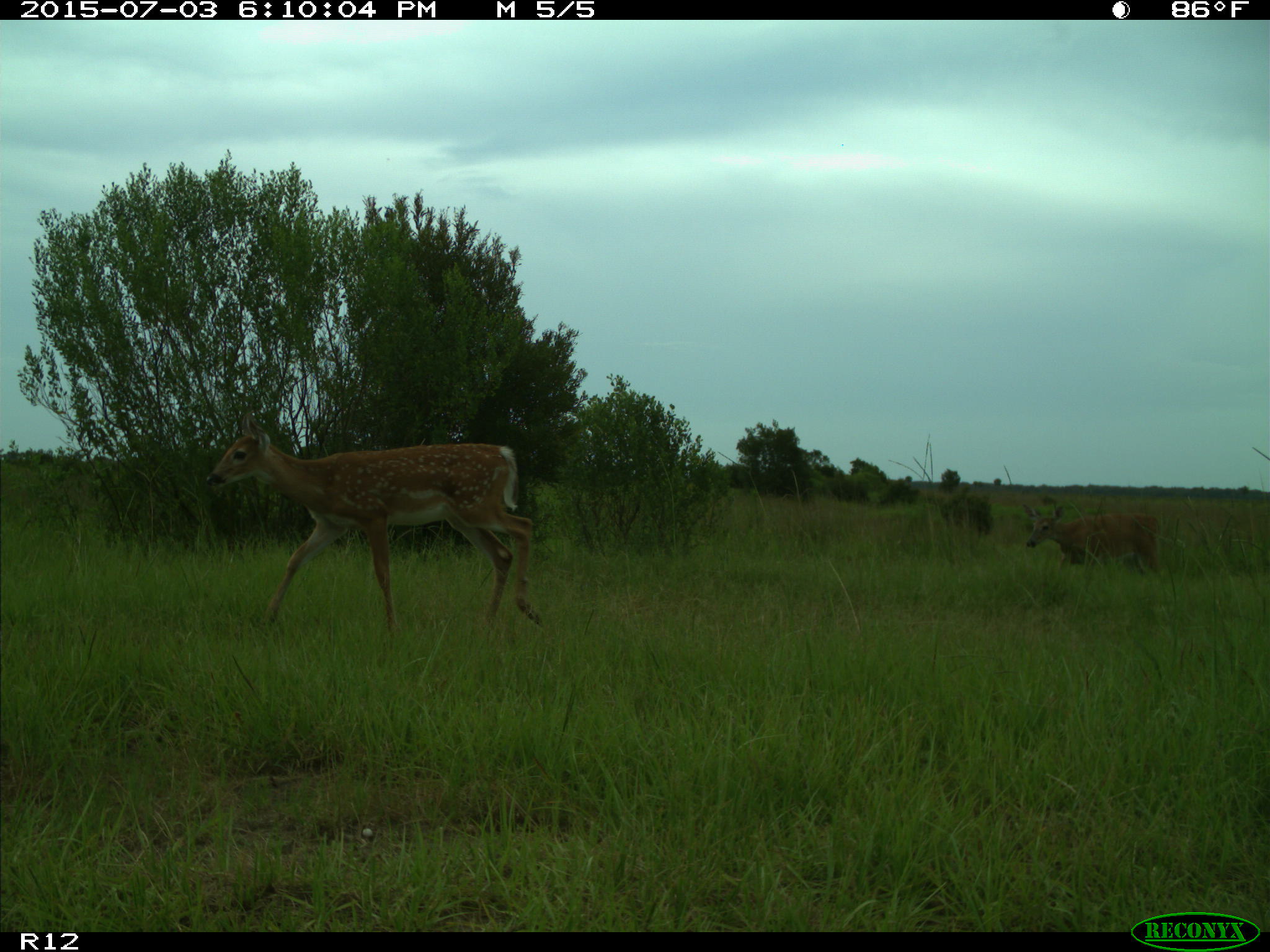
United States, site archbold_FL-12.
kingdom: Animalia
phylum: Chordata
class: Mammalia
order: Artiodactyla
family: Cervidae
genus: Odocoileus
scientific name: Odocoileus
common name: deer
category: unidentified deer